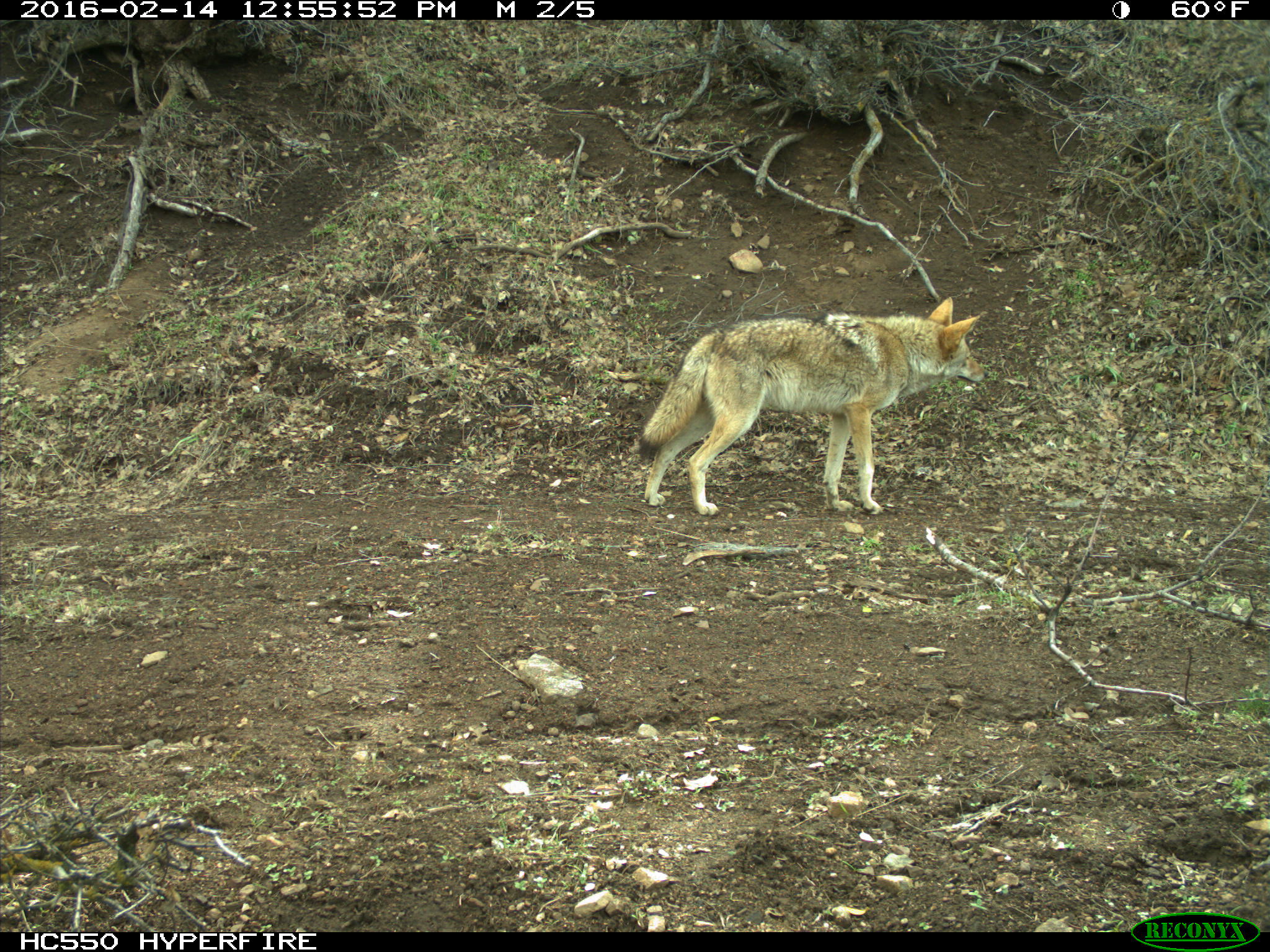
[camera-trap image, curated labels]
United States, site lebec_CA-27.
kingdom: Animalia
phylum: Chordata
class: Mammalia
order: Carnivora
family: Canidae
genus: Canis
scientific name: Canis latrans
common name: coyote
Canis latrans (coyote).